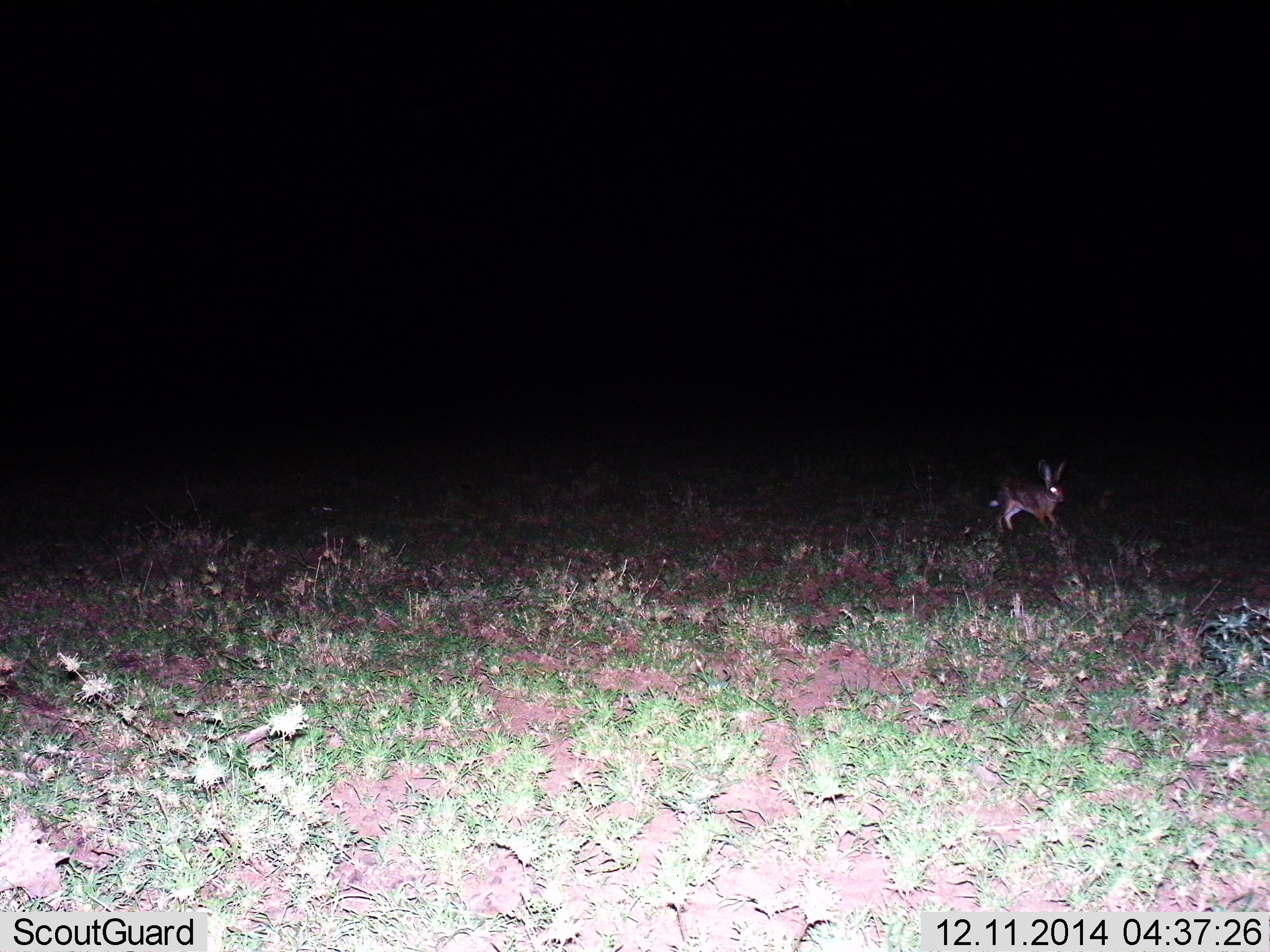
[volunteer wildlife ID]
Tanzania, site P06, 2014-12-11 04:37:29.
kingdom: Animalia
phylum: Chordata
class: Mammalia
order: Lagomorpha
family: Leporidae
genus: Lepus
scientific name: Lepus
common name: hare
Hare (Lepus), count 1. Behavior (volunteer vote fractions): standing 20%, resting 0%, moving 90%, interacting 0%. Young present (vote fraction): 0%. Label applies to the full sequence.